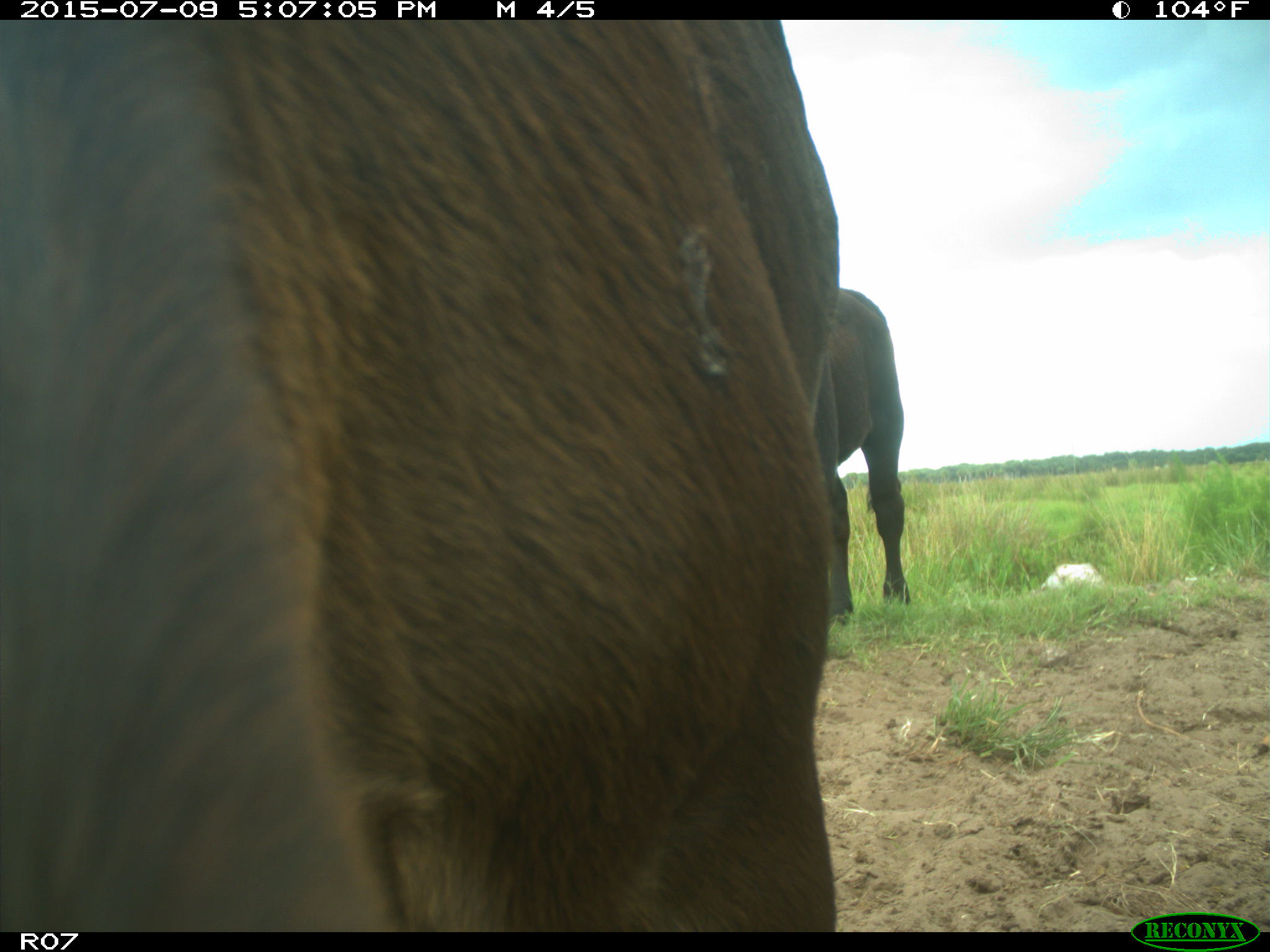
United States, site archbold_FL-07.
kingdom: Animalia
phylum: Chordata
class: Mammalia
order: Artiodactyla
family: Bovidae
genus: Bos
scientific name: Bos taurus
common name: domestic cow